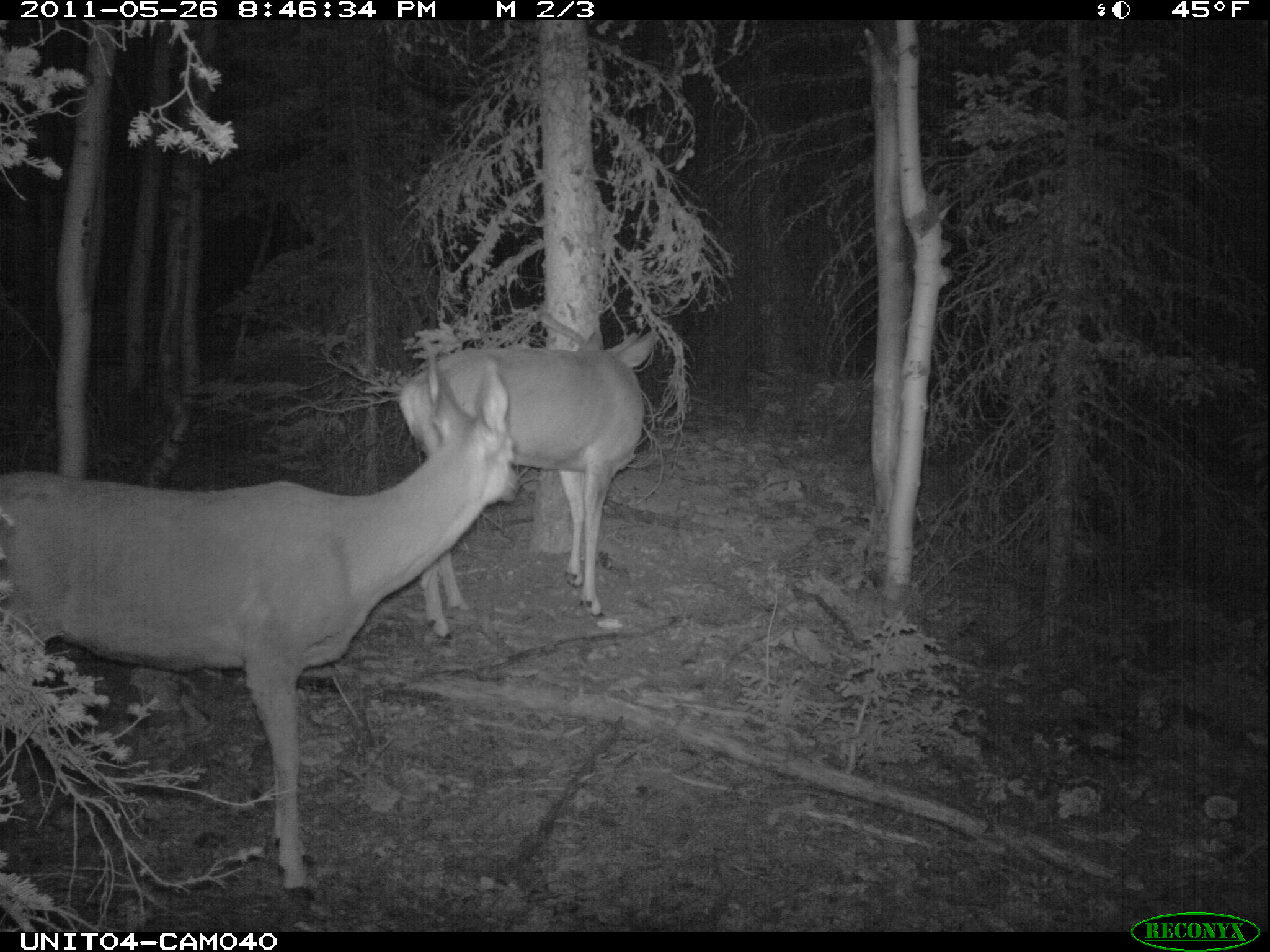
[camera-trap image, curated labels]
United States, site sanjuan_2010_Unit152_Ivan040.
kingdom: Animalia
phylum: Chordata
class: Mammalia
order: Artiodactyla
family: Cervidae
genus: Odocoileus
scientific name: Odocoileus hemionus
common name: mule deer